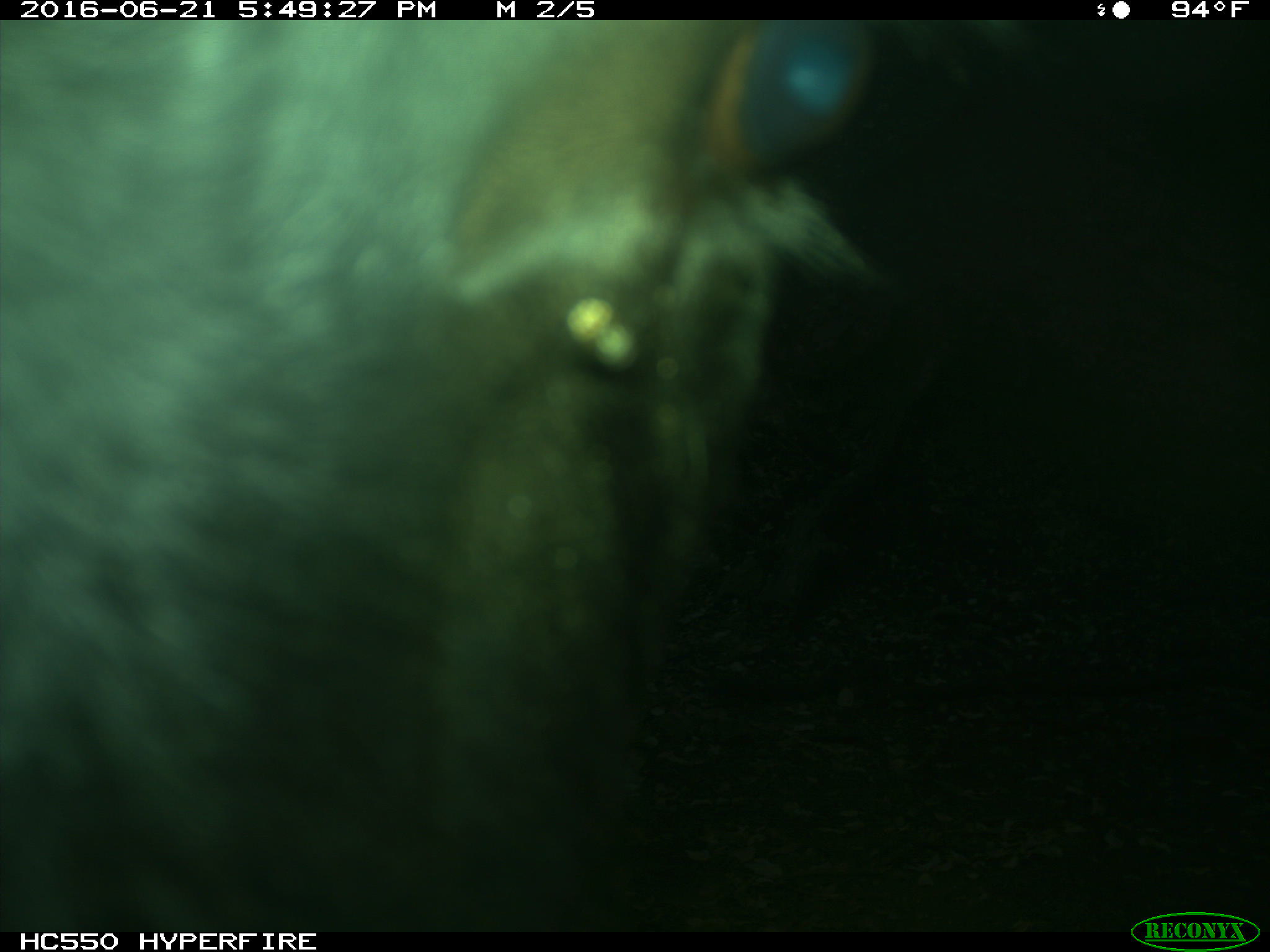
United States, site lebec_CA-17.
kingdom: Animalia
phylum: Chordata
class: Mammalia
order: Artiodactyla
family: Bovidae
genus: Bos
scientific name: Bos taurus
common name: domestic cow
Bos taurus (domestic cow).